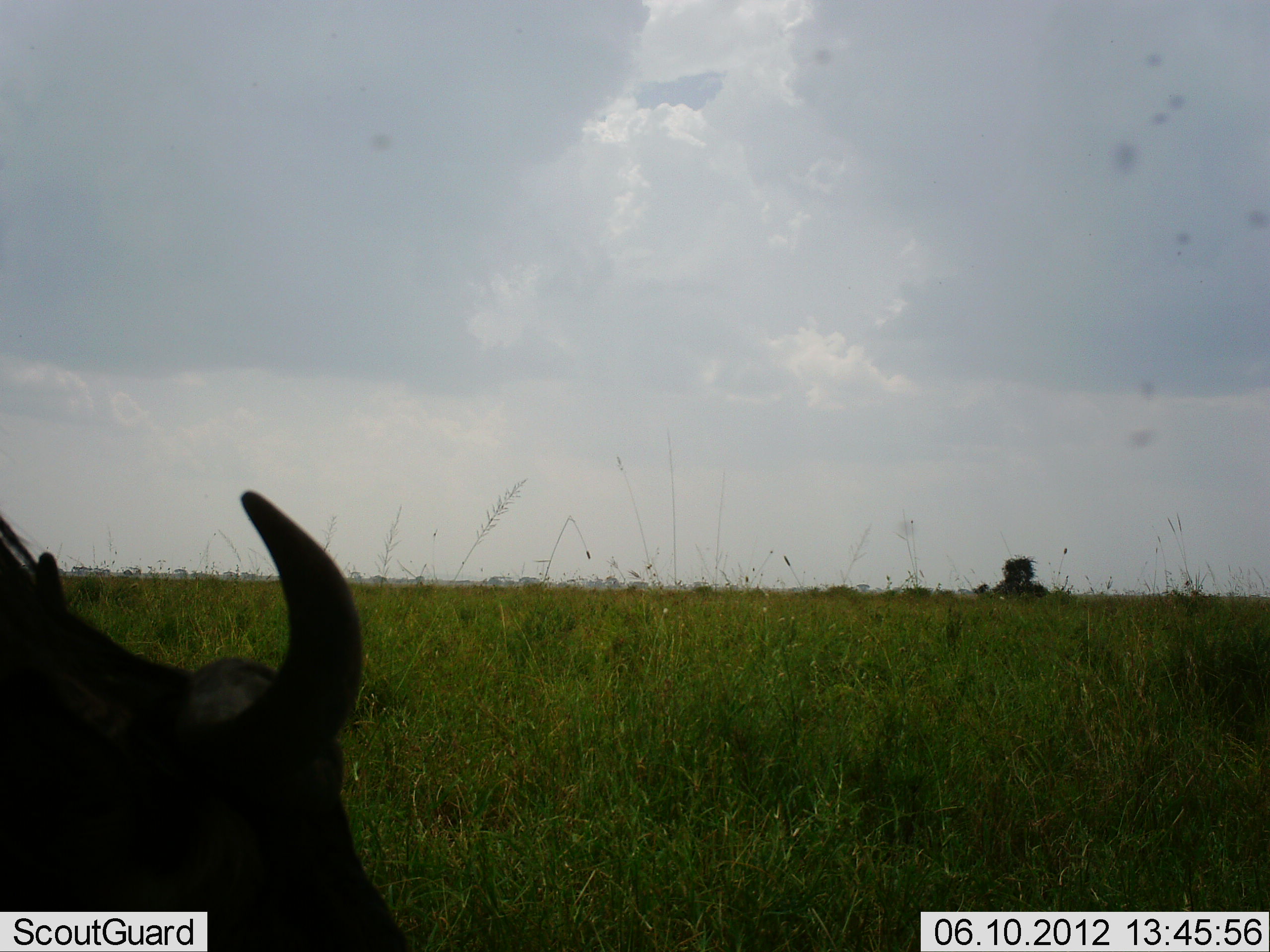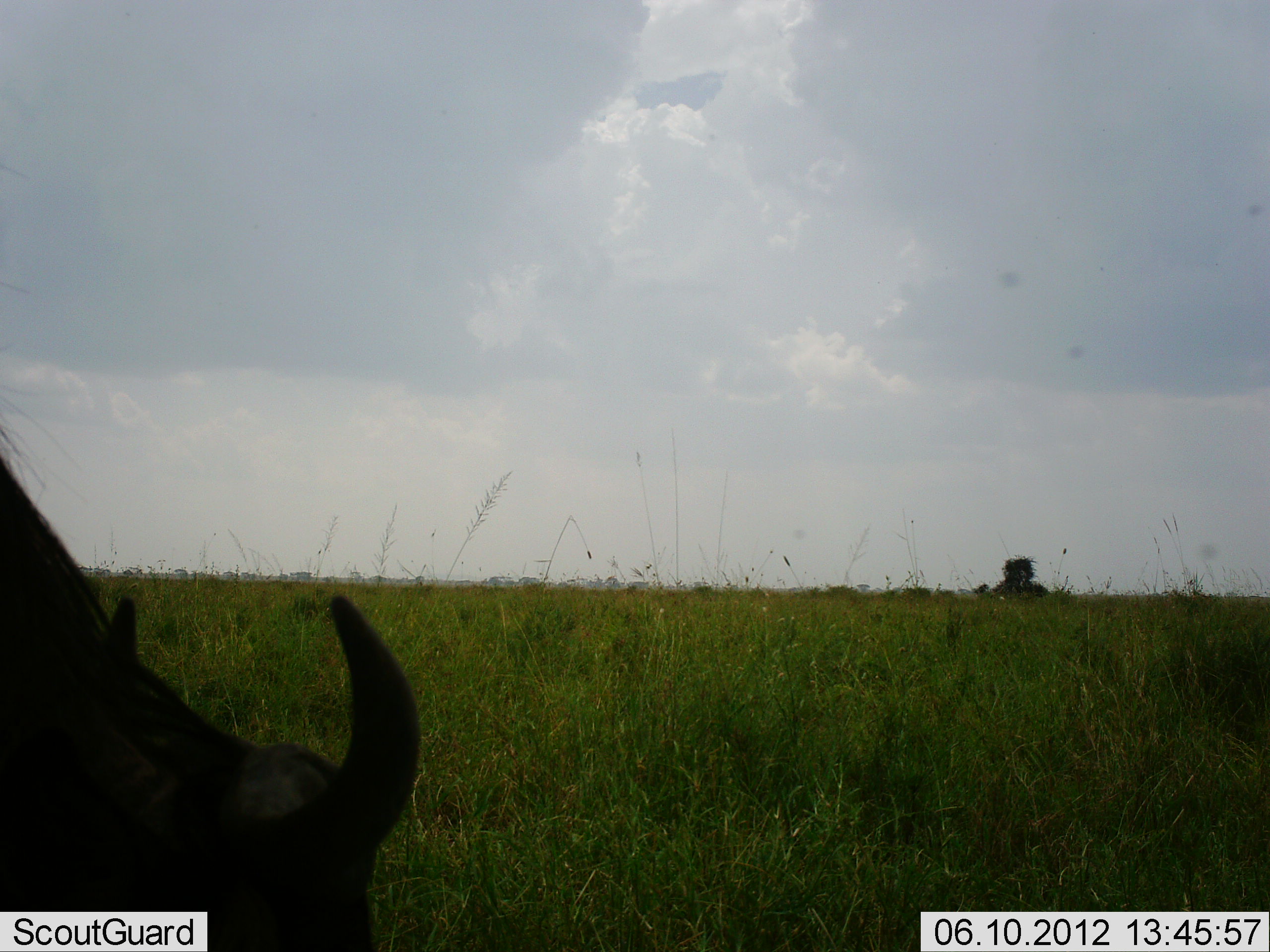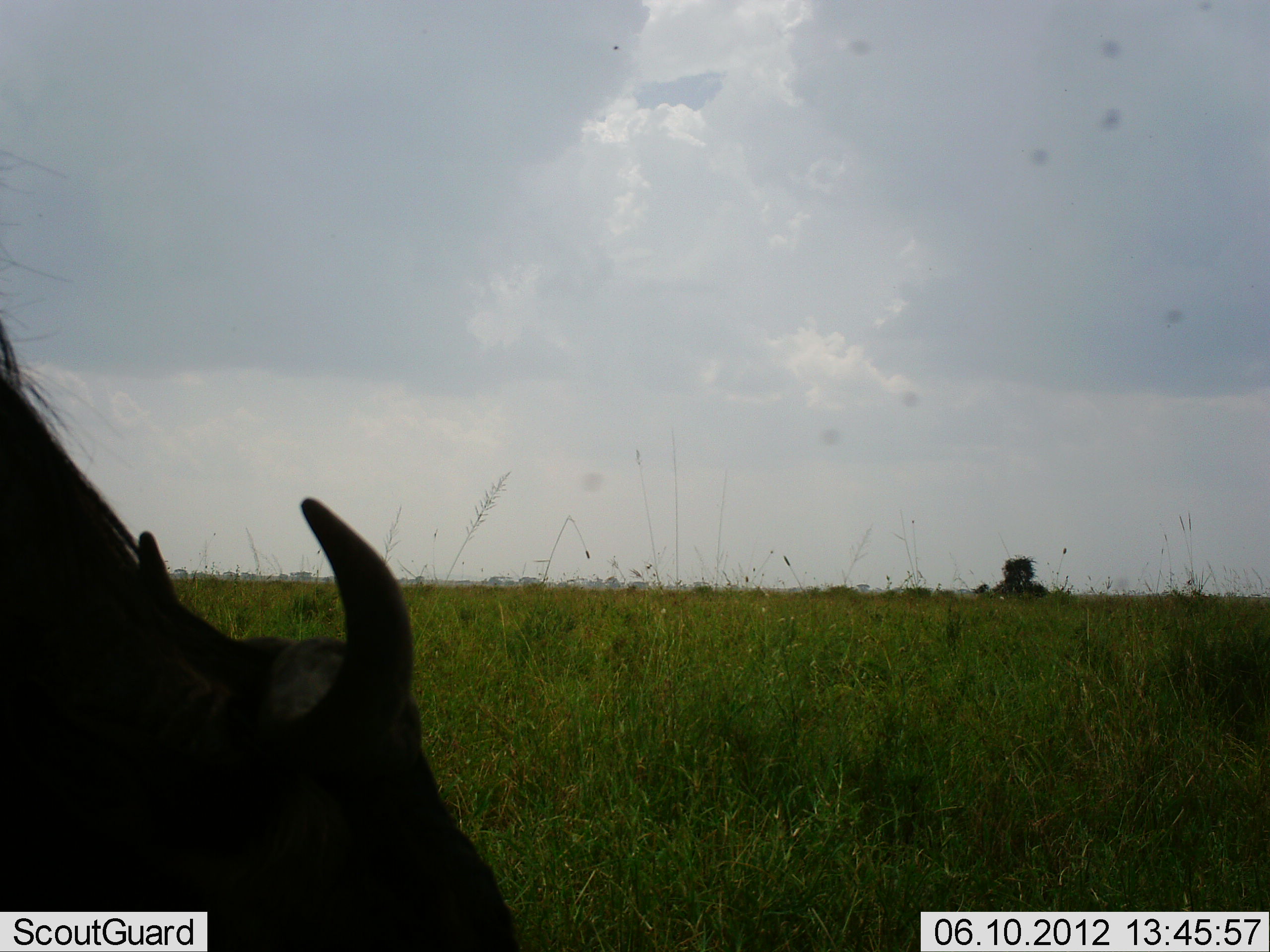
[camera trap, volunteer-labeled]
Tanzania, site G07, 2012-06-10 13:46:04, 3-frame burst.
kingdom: Animalia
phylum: Chordata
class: Mammalia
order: Artiodactyla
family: Bovidae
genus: Connochaetes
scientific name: Connochaetes taurinus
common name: blue wildebeest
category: wildebeest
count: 1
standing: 20%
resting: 0%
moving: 0%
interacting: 0%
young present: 0%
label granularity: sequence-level